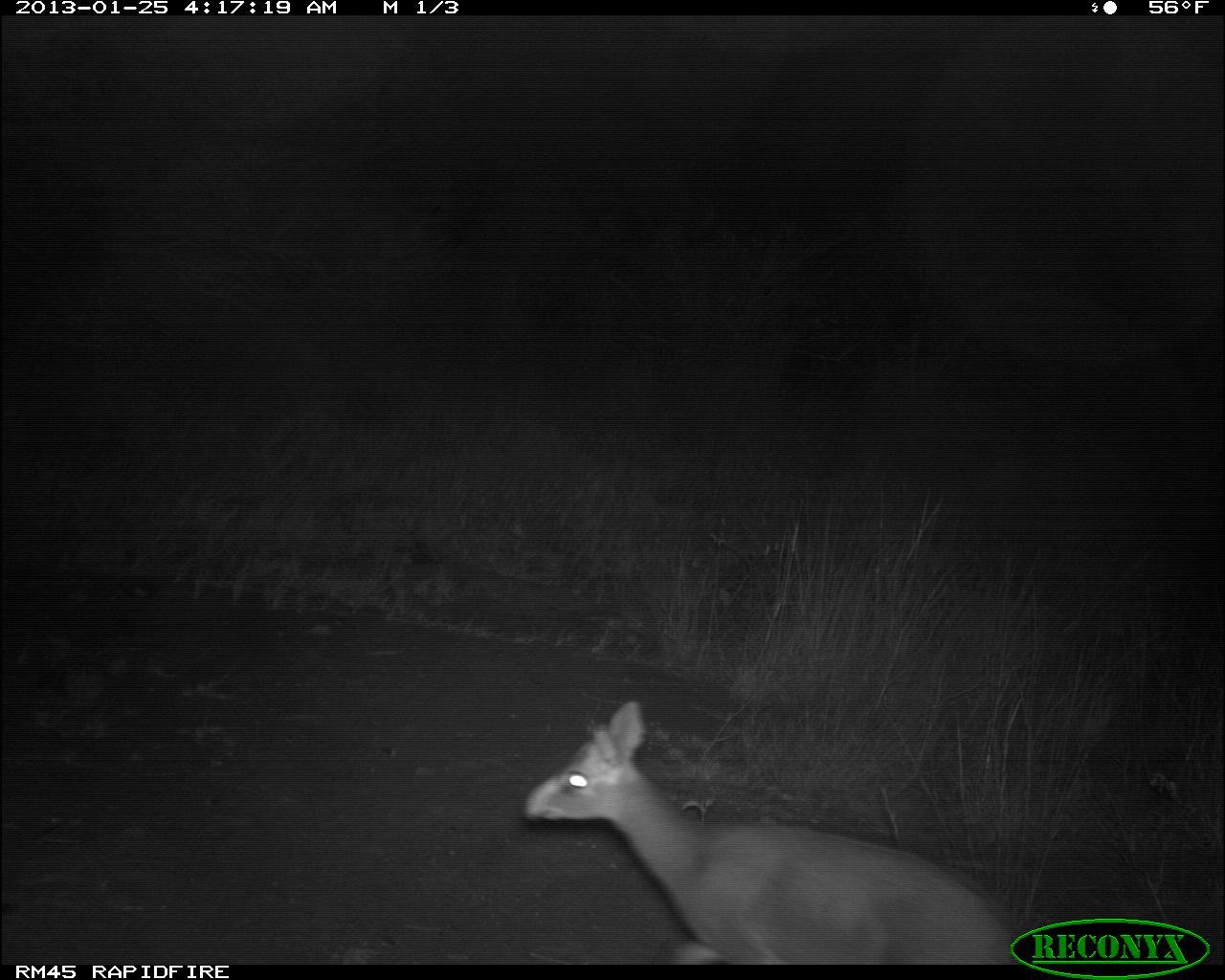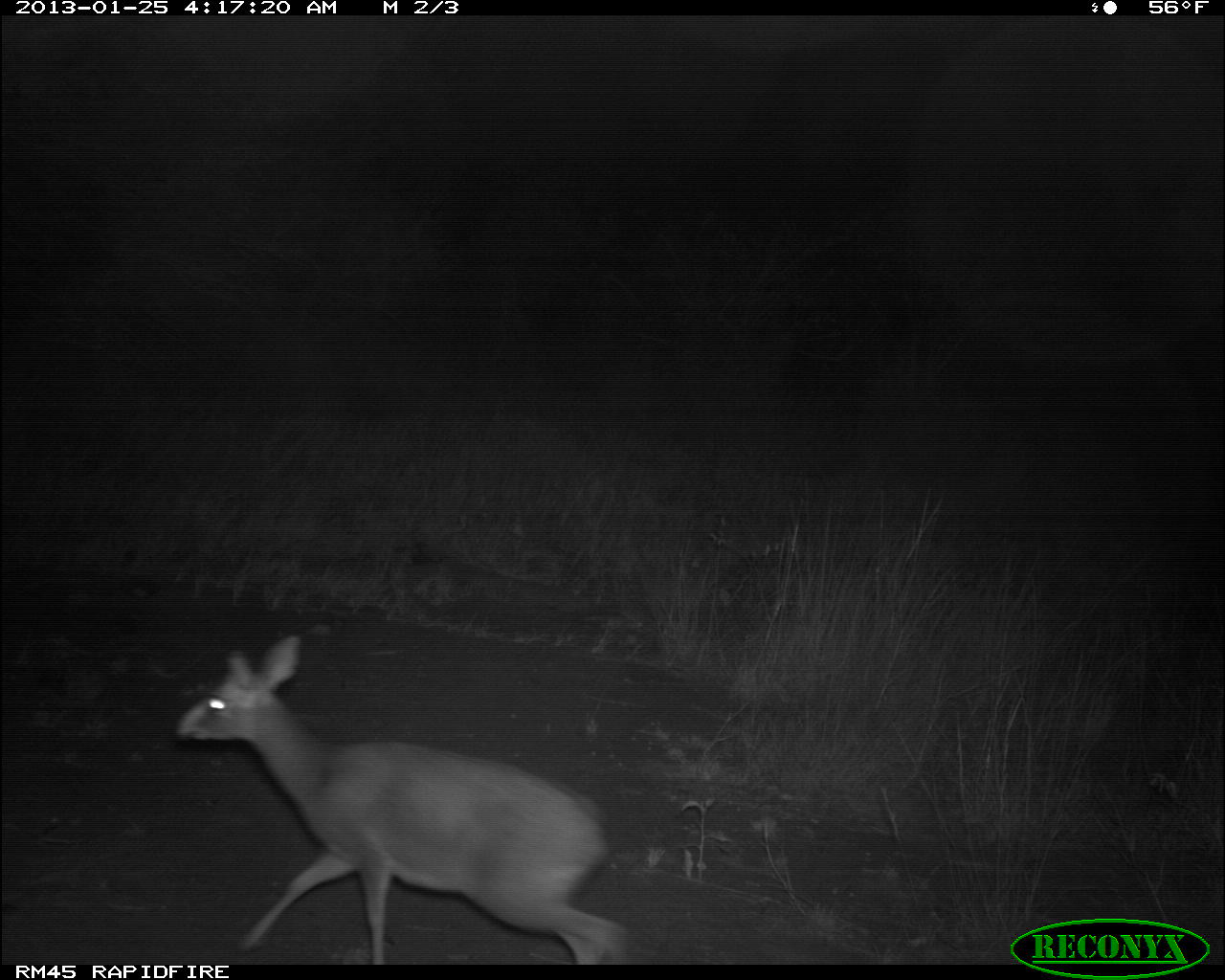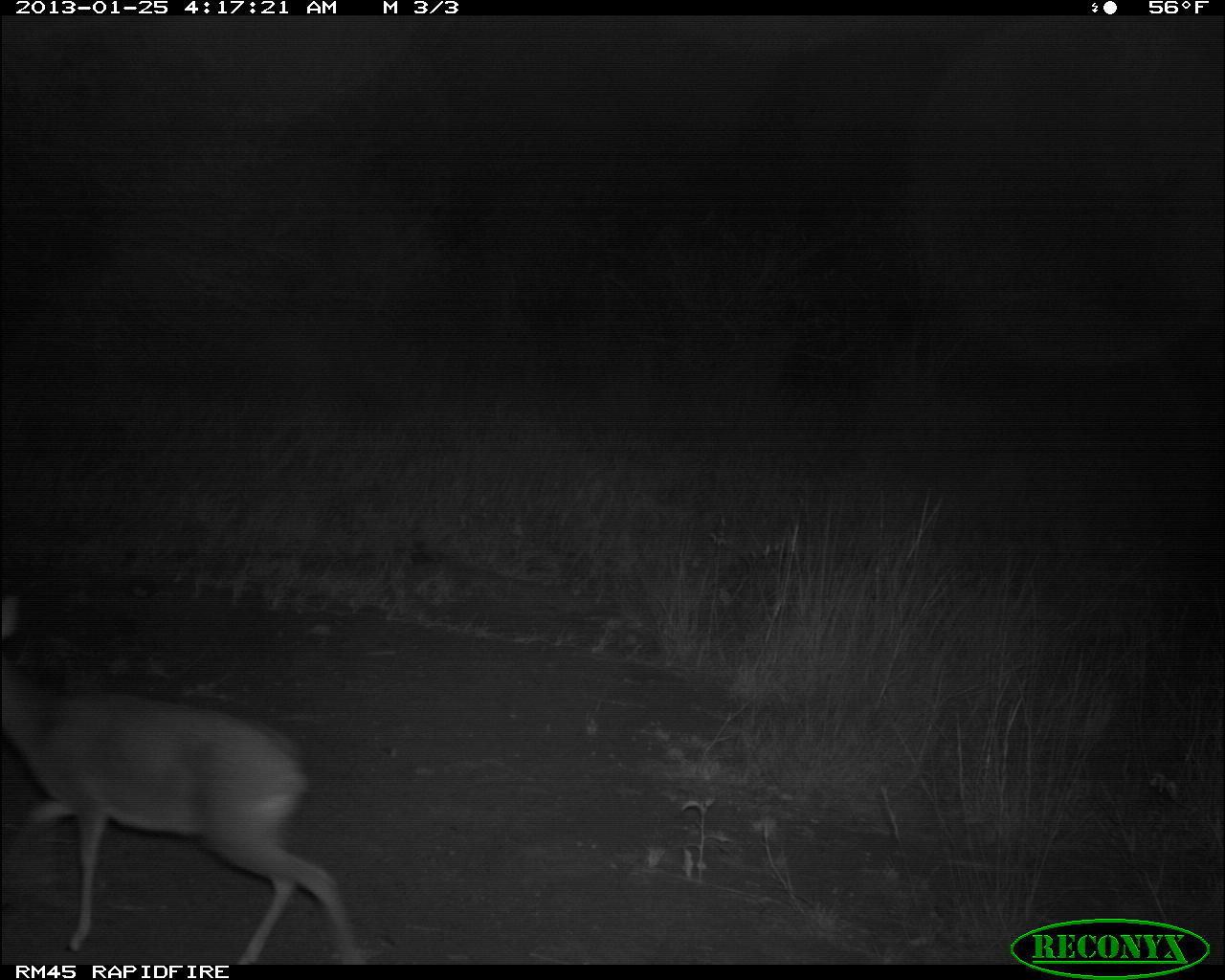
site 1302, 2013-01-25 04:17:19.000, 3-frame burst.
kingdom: Animalia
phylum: Chordata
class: Mammalia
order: Artiodactyla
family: Bovidae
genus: Madoqua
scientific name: Madoqua guentheri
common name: günther's dik-dik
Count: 1.